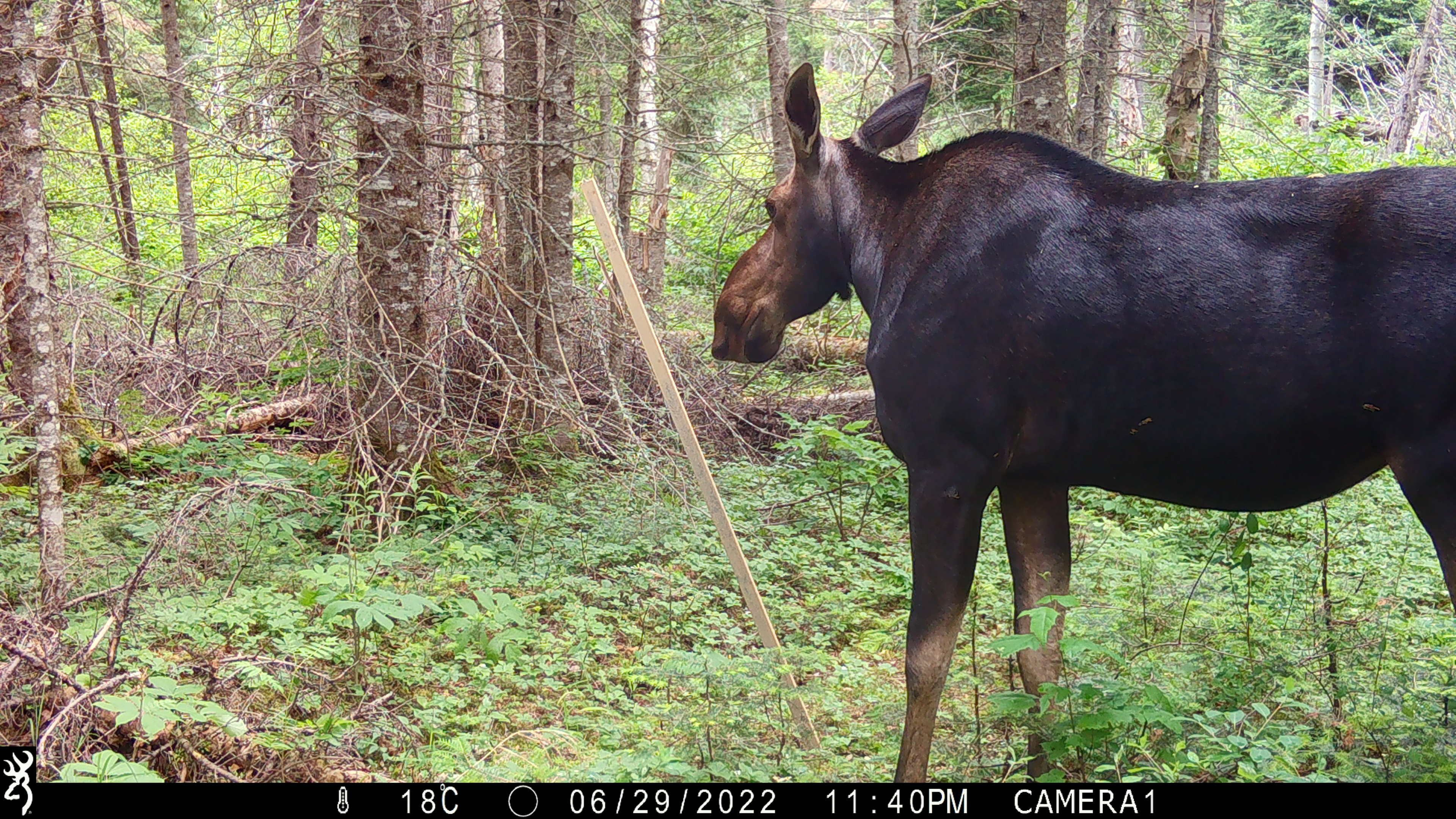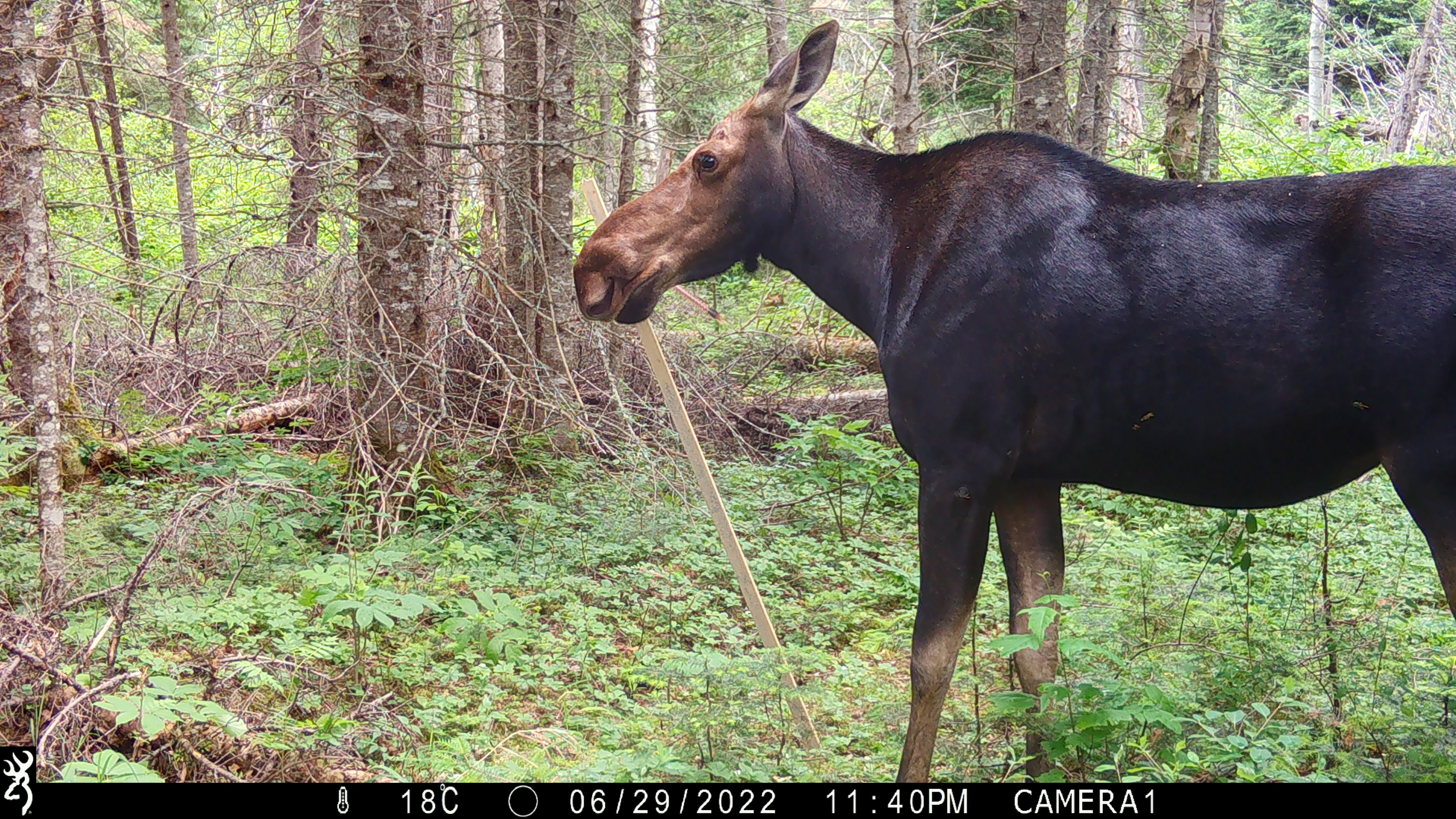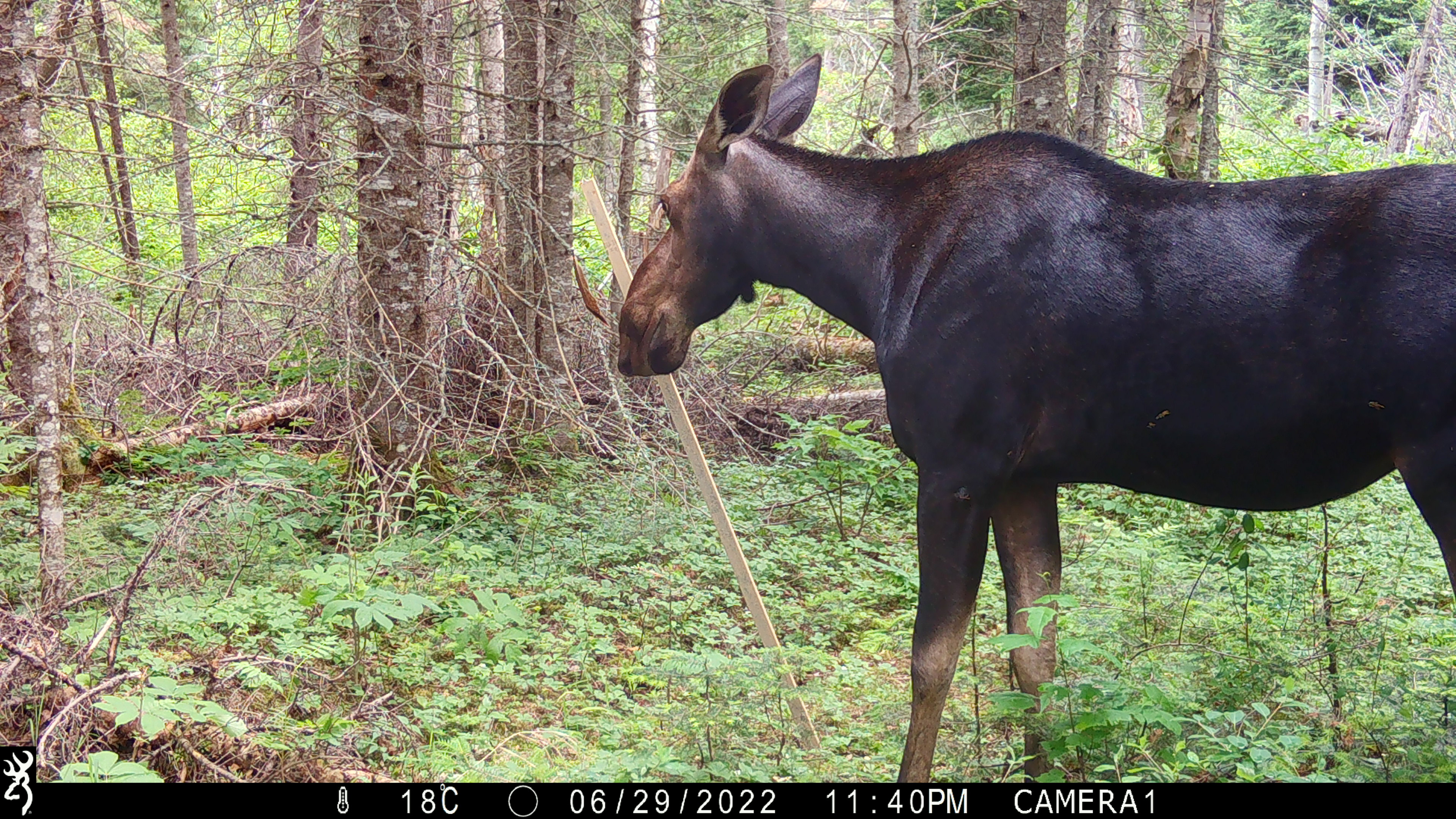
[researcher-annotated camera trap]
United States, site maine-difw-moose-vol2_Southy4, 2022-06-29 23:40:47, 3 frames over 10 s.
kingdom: Animalia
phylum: Chordata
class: Mammalia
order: Artiodactyla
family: Cervidae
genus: Alces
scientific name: Alces alces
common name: moose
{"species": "moose (Alces alces)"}